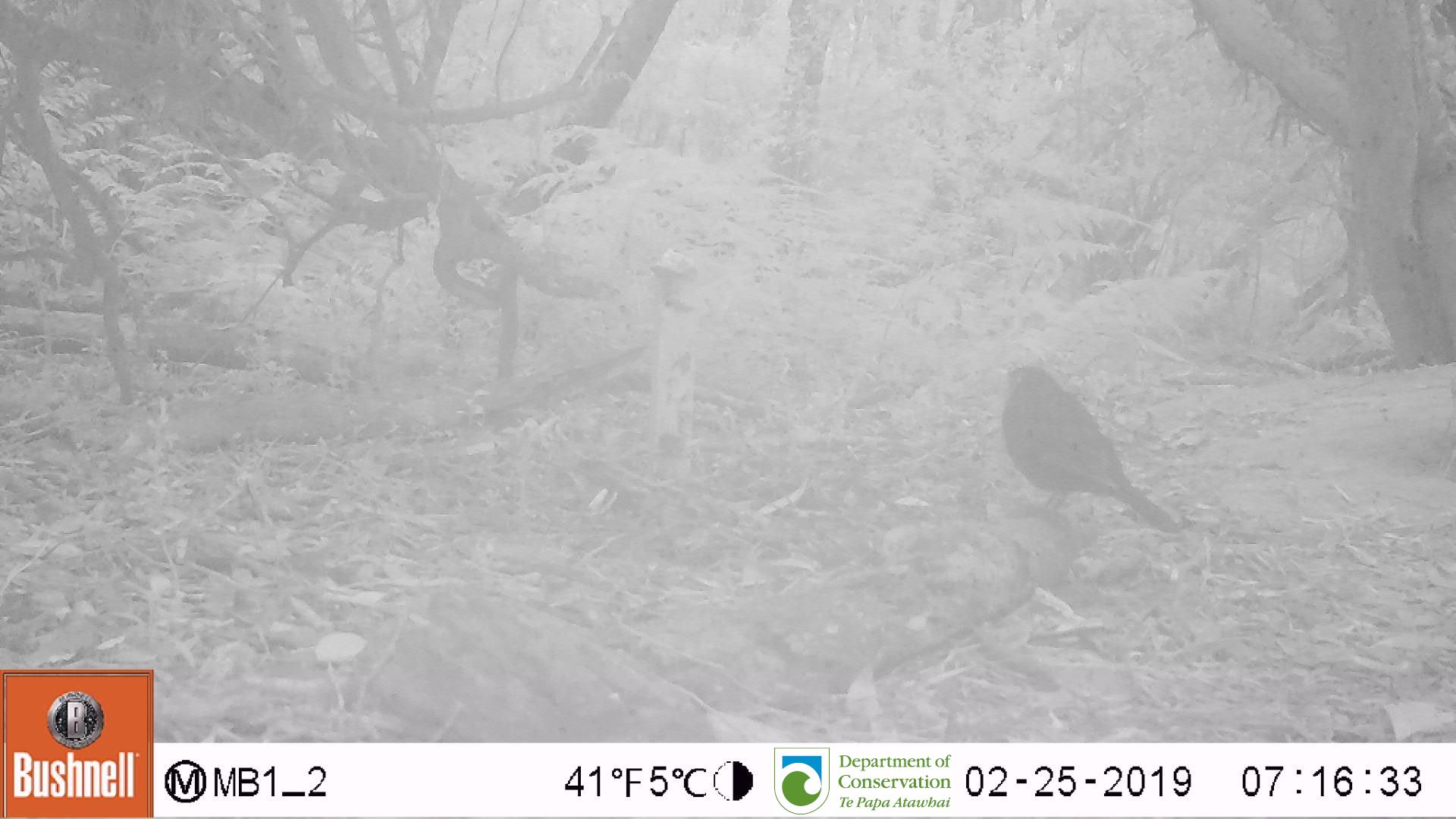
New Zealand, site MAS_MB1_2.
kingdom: Animalia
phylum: Chordata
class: Aves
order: Passeriformes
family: Turdidae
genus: Turdus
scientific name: Turdus merula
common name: eurasian blackbird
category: blackbird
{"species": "blackbird (eurasian blackbird) (Turdus merula)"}